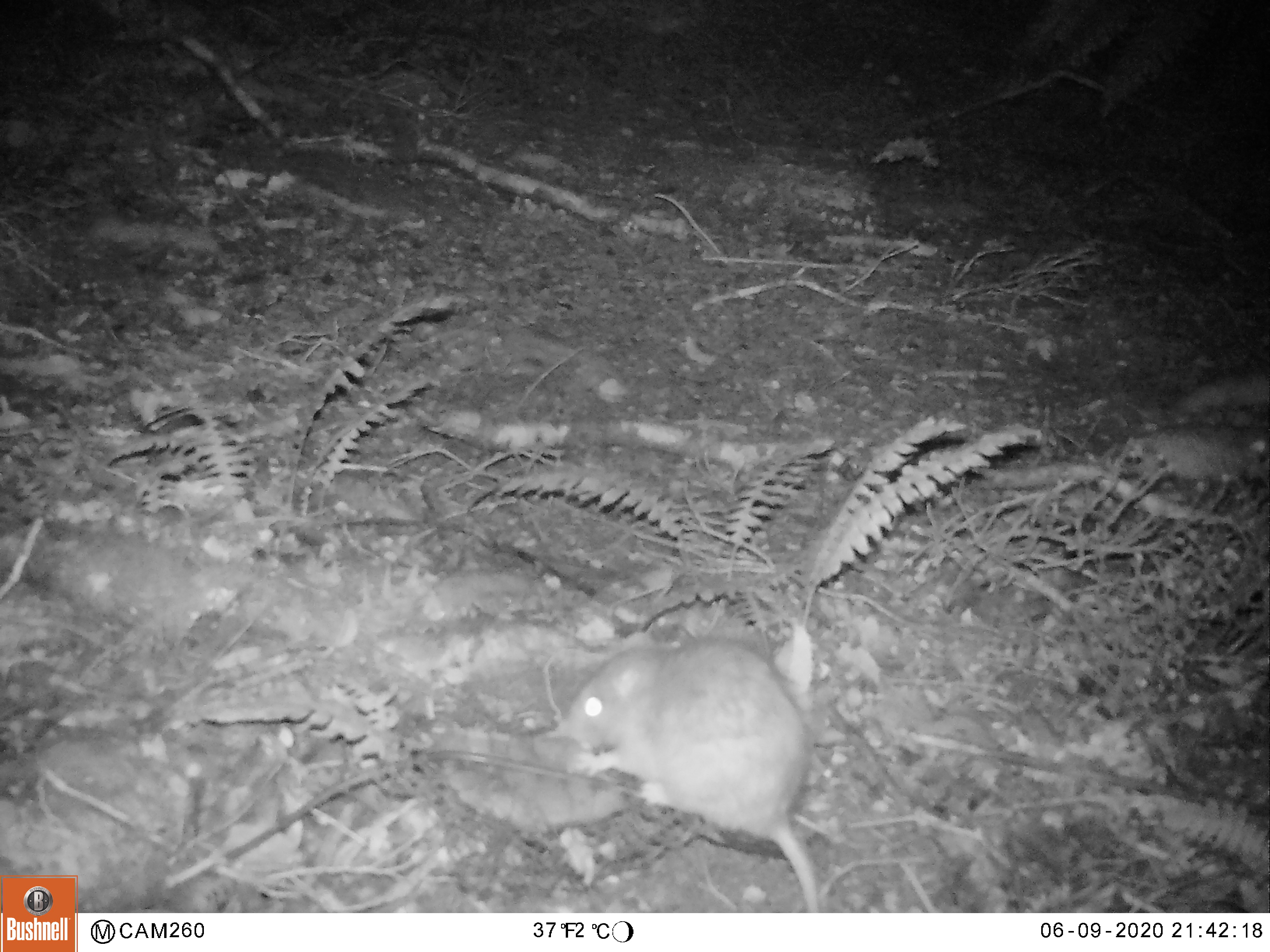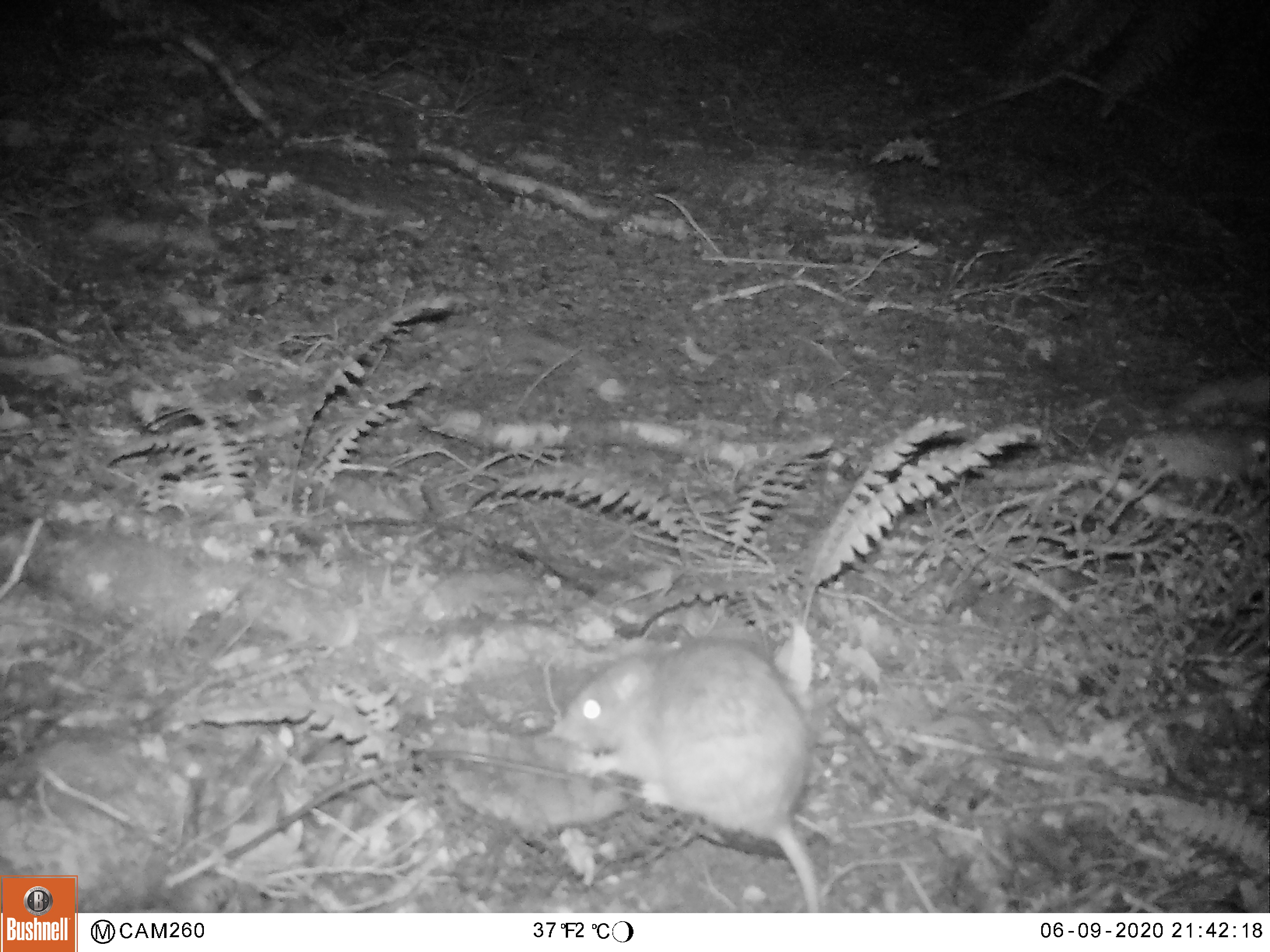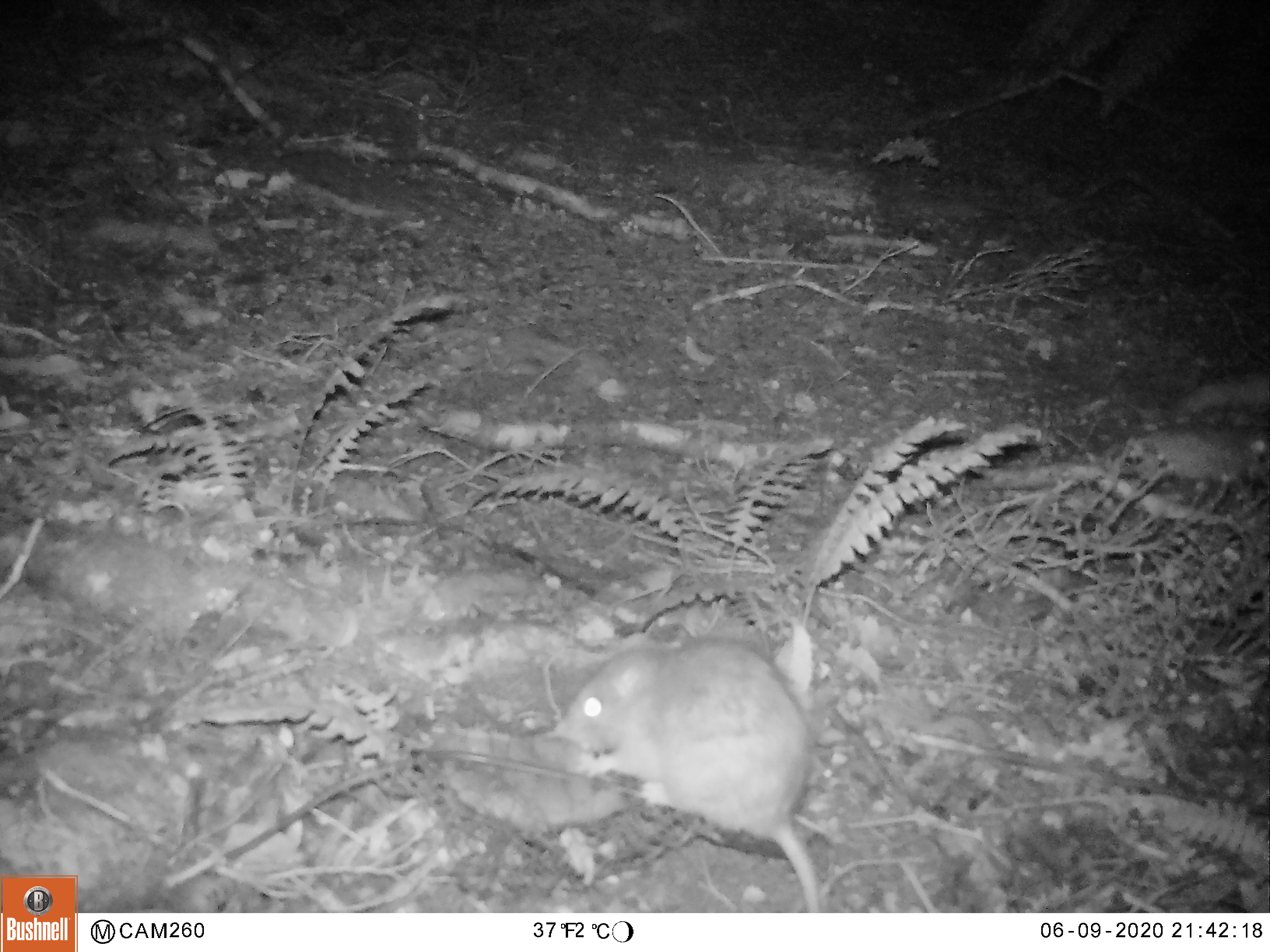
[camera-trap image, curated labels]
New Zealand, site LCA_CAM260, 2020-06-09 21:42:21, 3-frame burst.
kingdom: Animalia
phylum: Chordata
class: Mammalia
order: Rodentia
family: Muridae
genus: Rattus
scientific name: Rattus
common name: rat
Rat (Rattus).